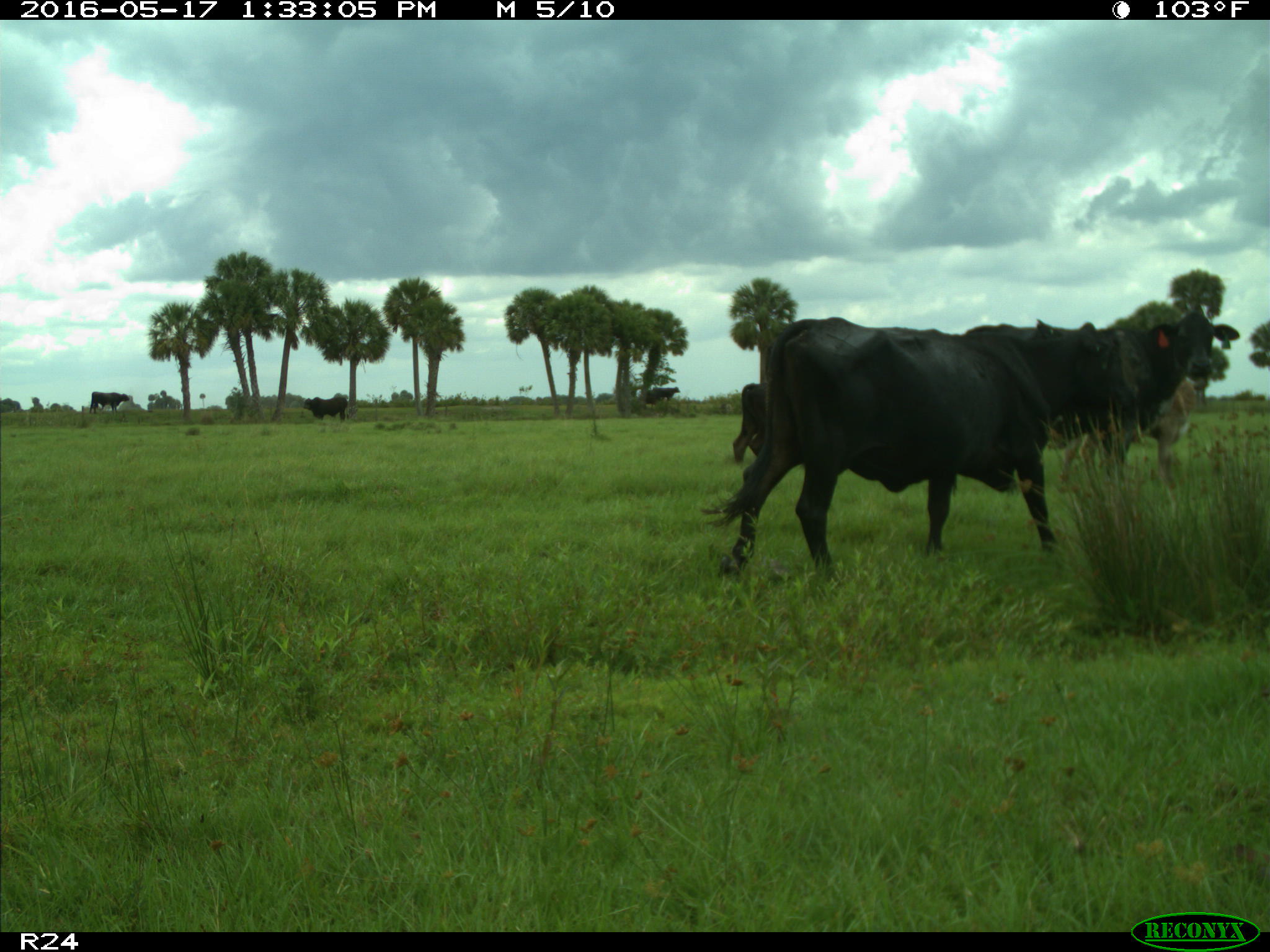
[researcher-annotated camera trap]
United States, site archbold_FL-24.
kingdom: Animalia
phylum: Chordata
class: Mammalia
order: Artiodactyla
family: Bovidae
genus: Bos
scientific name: Bos taurus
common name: domestic cow